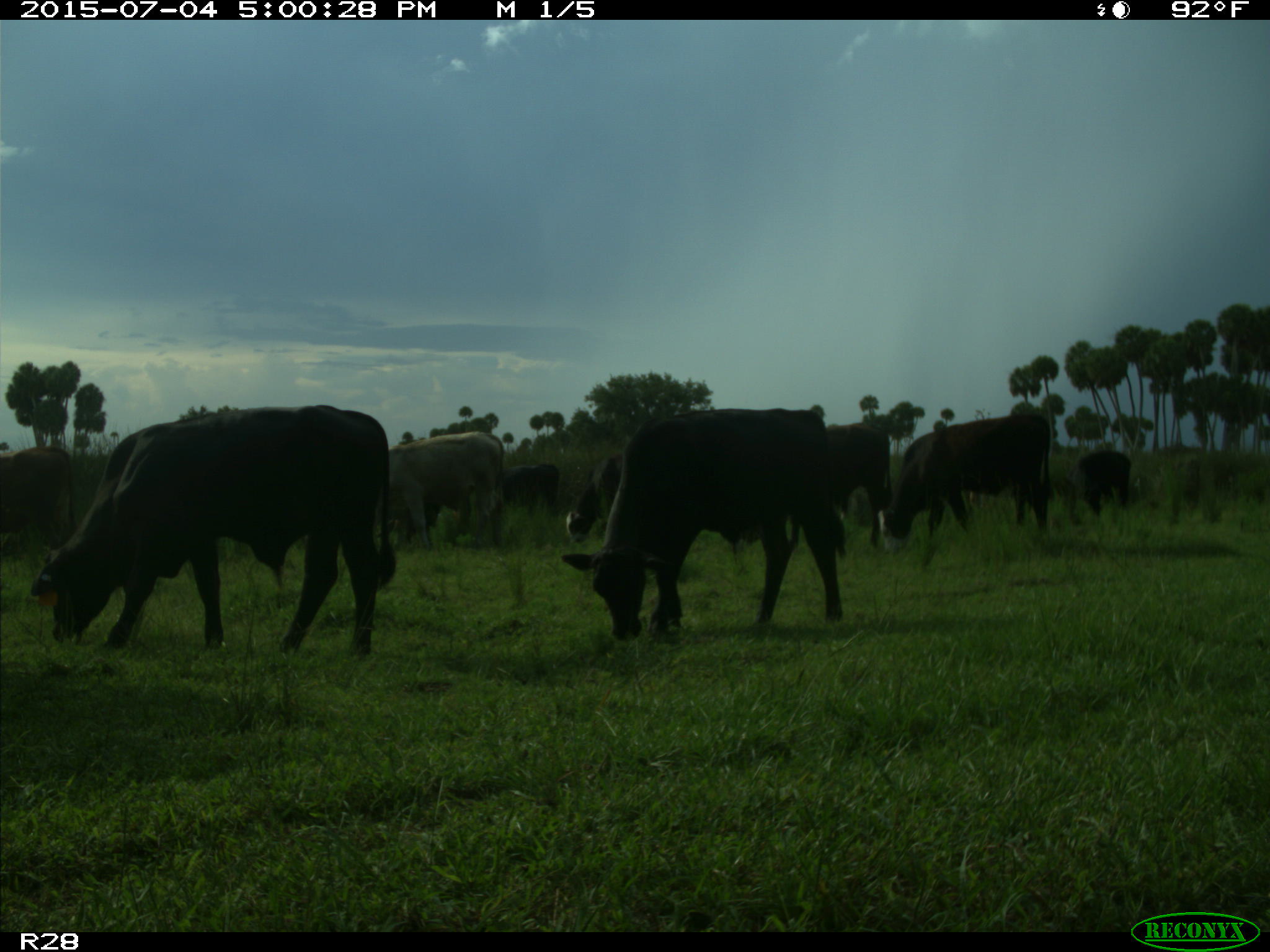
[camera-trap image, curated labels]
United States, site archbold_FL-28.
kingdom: Animalia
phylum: Chordata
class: Mammalia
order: Artiodactyla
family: Bovidae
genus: Bos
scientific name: Bos taurus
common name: domestic cow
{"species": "Bos taurus (domestic cow)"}